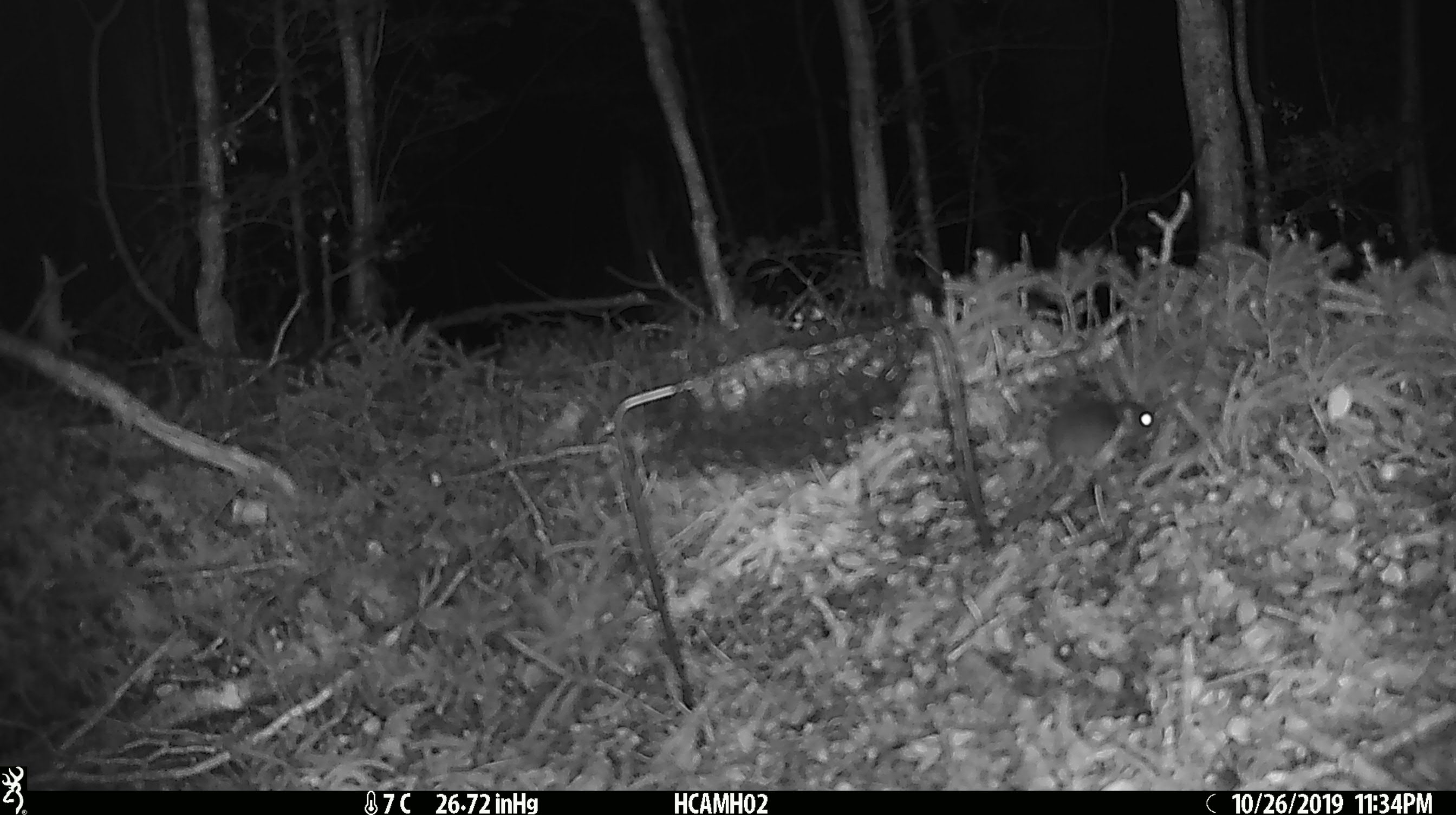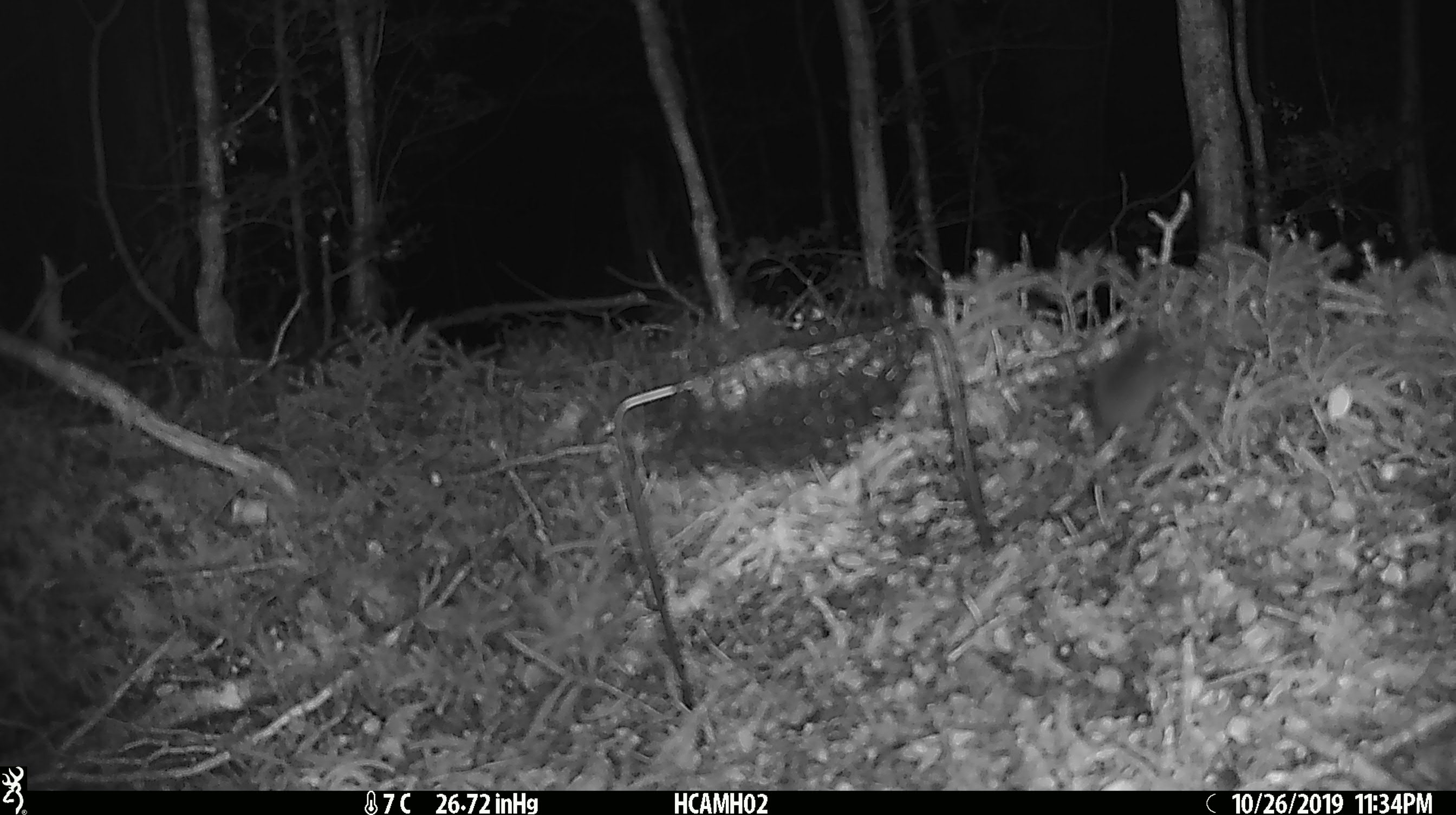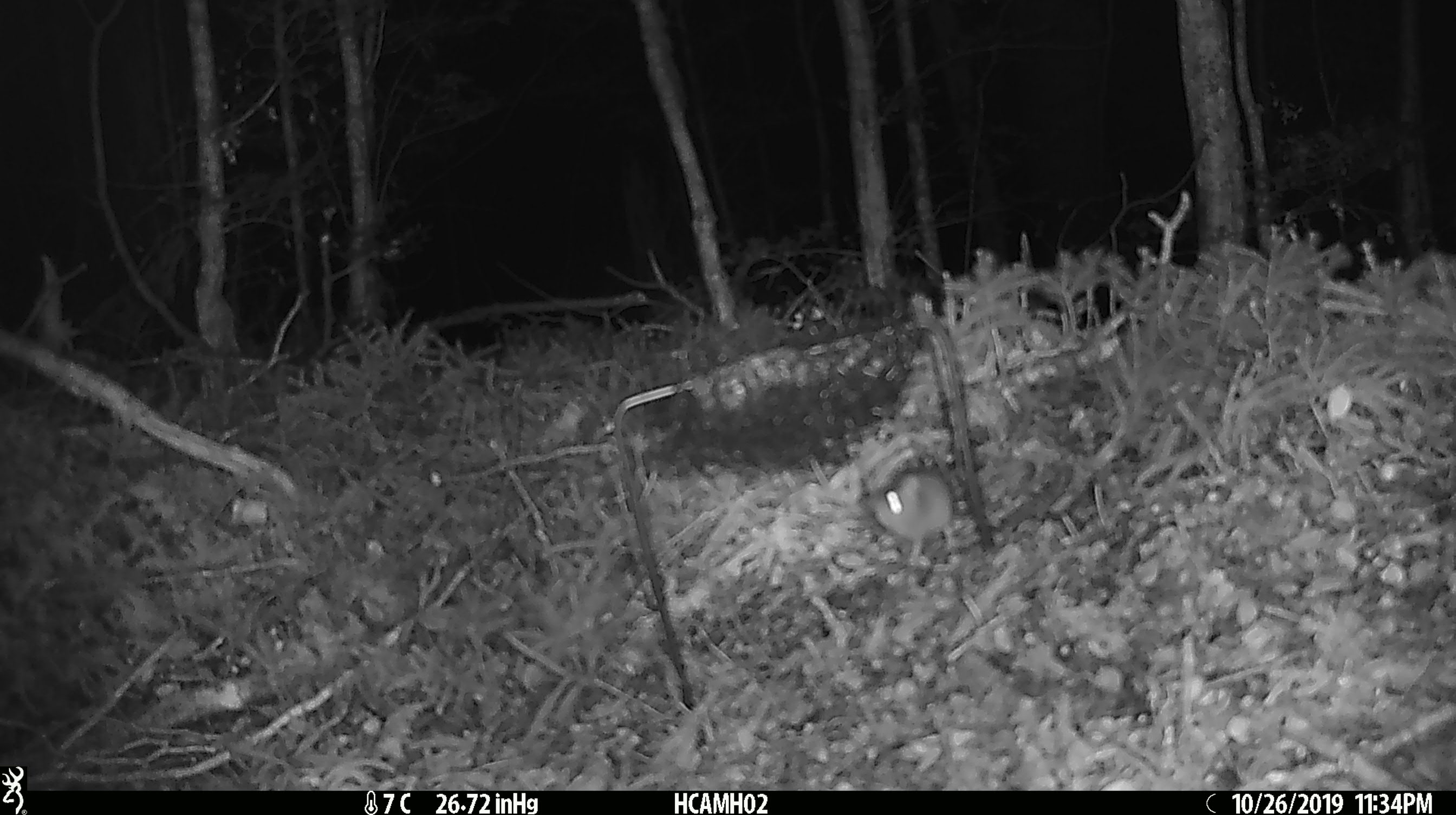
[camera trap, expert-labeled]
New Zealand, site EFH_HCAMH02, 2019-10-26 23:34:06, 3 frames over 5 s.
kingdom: Animalia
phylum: Chordata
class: Mammalia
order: Rodentia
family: Muridae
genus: Mus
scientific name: Mus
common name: mouse